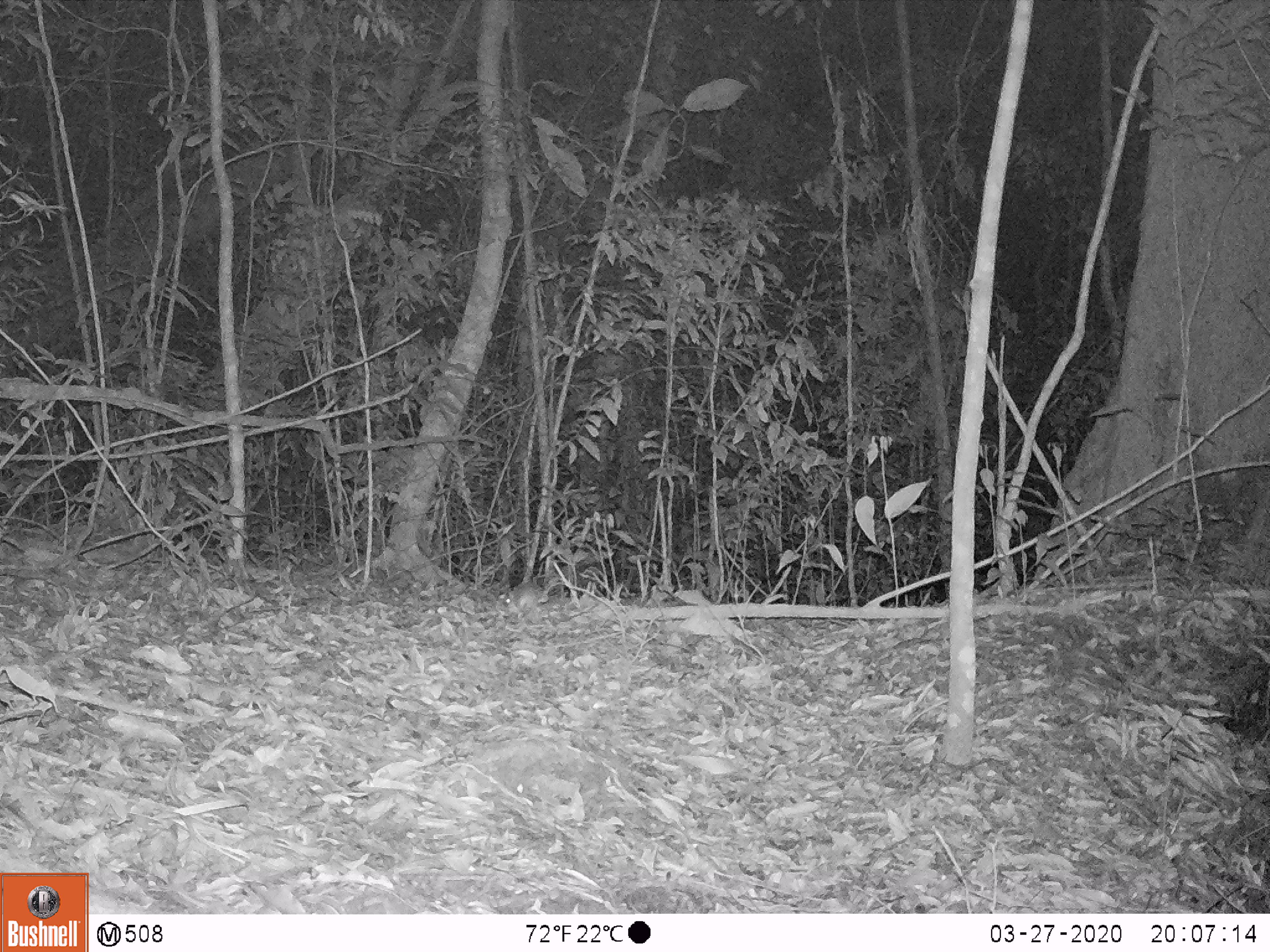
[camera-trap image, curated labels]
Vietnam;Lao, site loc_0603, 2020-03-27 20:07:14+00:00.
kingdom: Animalia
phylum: Chordata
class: Mammalia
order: Rodentia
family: Muridae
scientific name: Muridae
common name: old-world mice and rats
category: unidentified murid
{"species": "unidentified murid (old-world mice and rats) (Muridae)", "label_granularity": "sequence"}